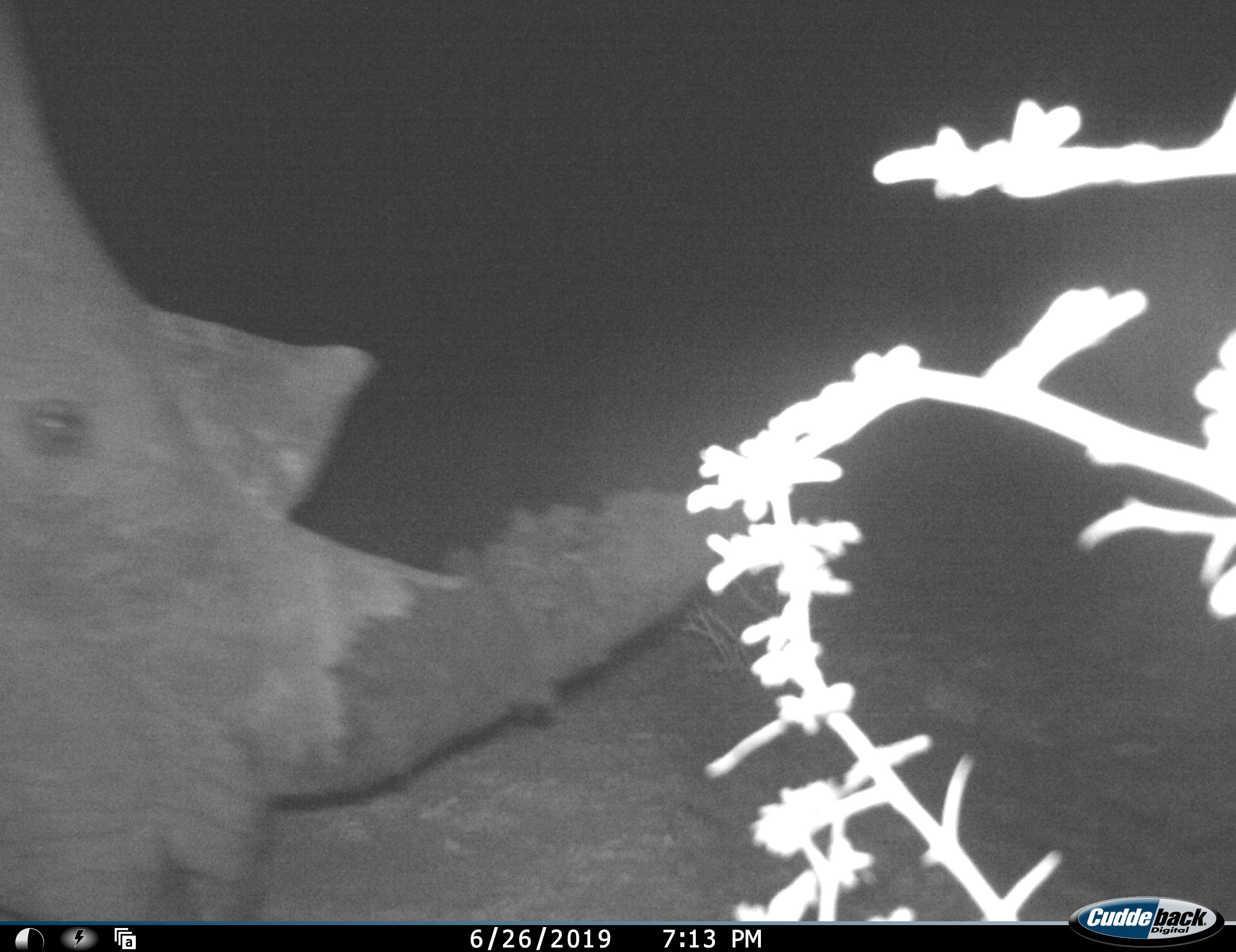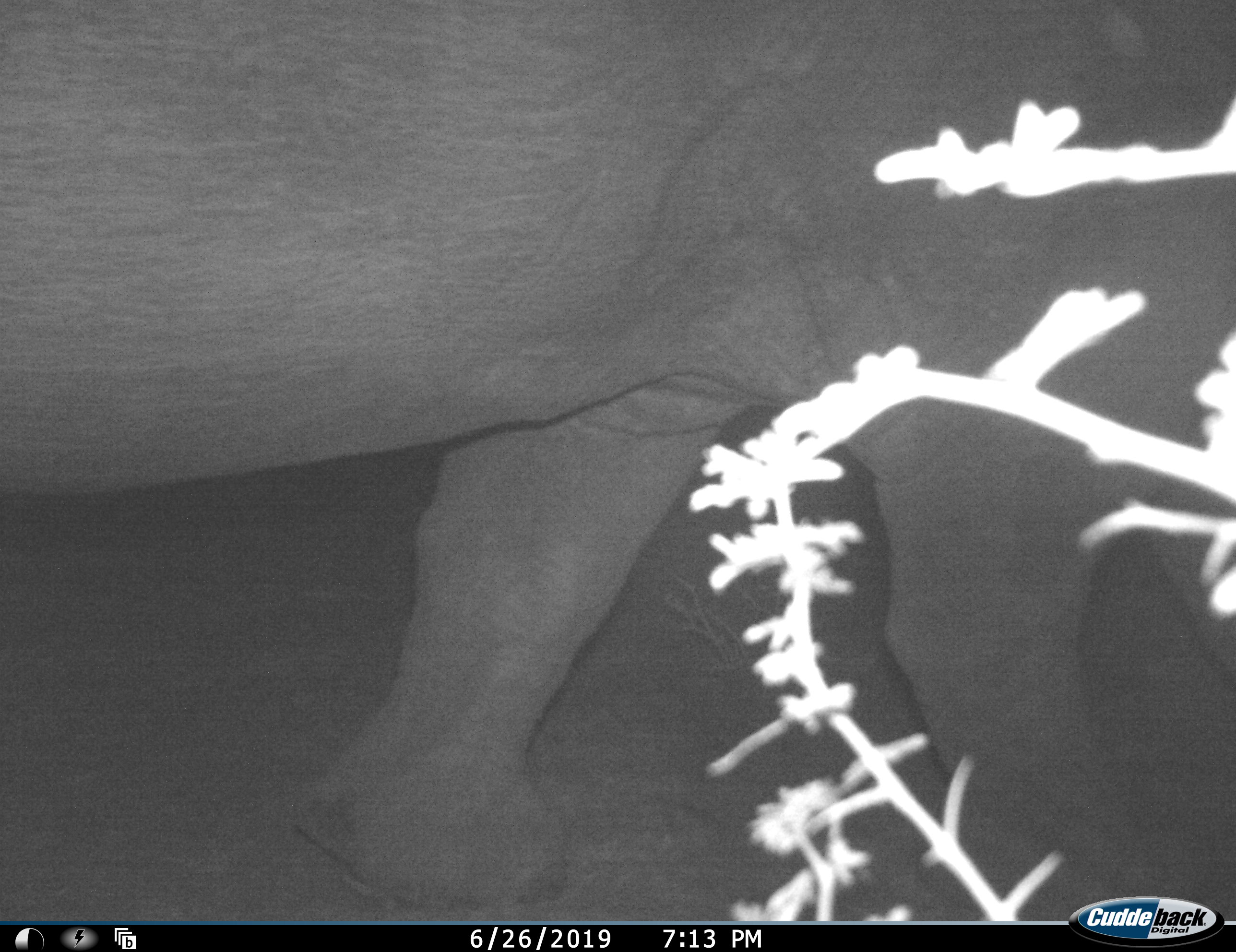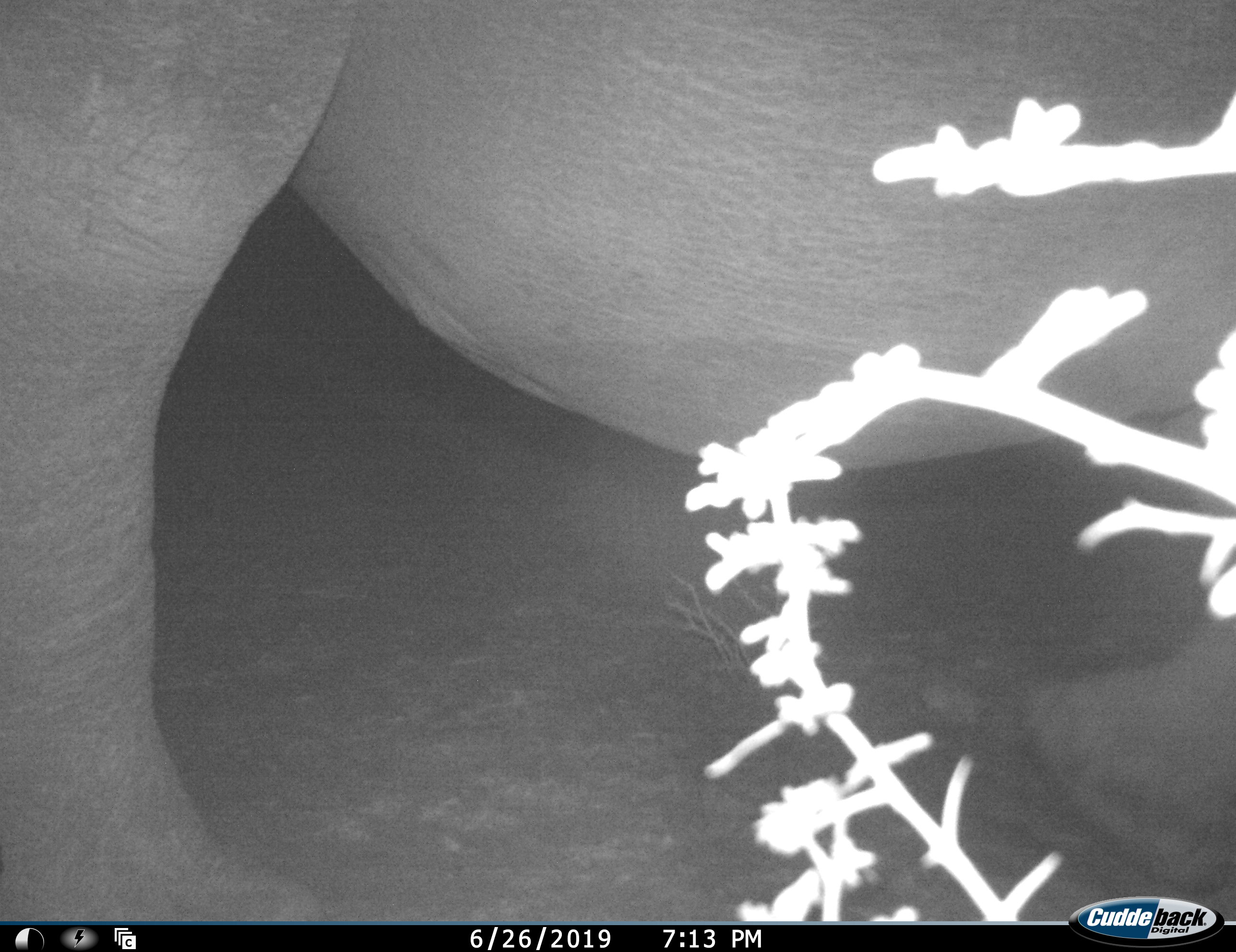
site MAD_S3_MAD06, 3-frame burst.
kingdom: Animalia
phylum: Chordata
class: Mammalia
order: Perissodactyla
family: Rhinocerotidae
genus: Ceratotherium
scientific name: Ceratotherium simum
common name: white rhinoceros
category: rhinoceroswhite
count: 1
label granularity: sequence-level